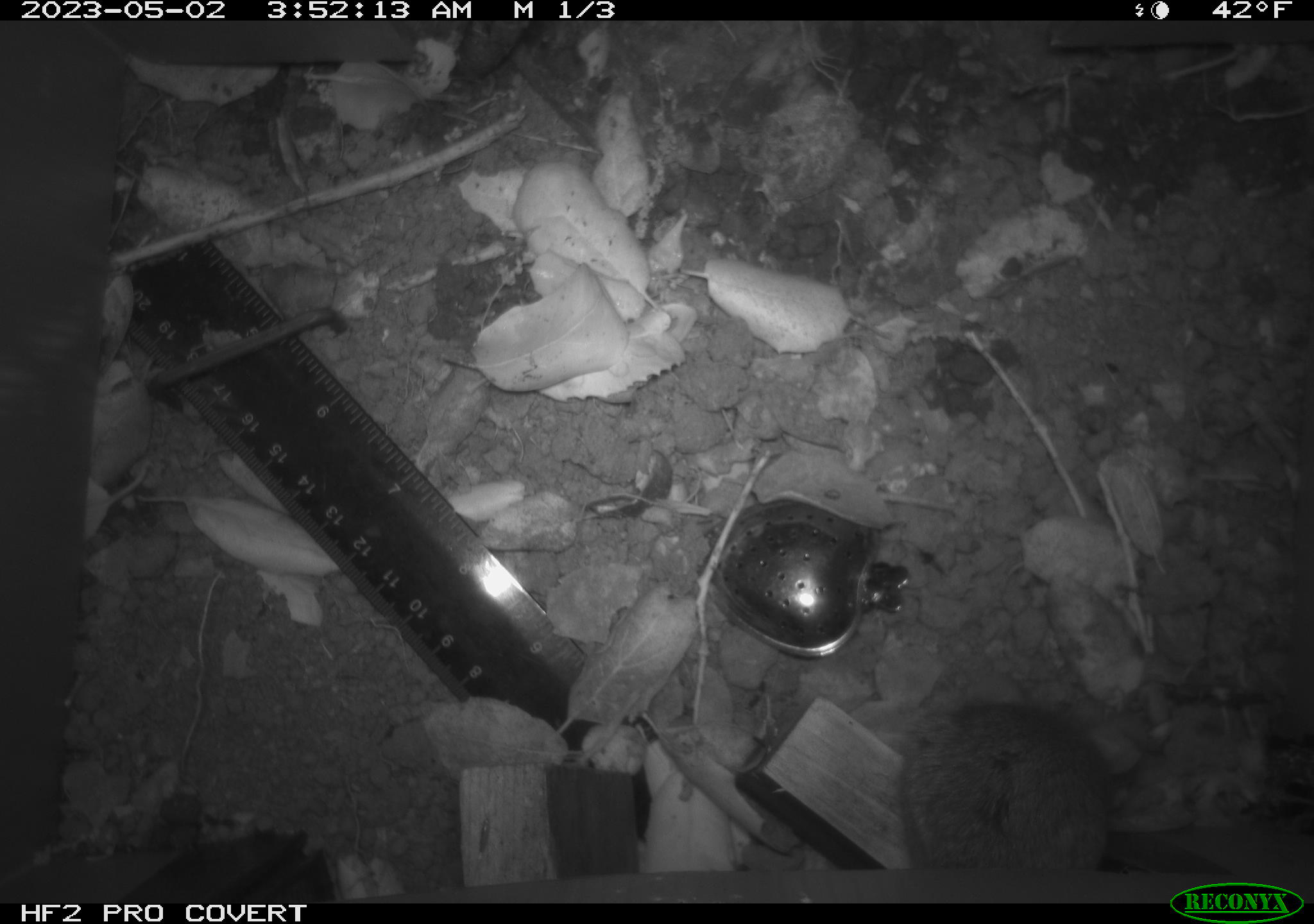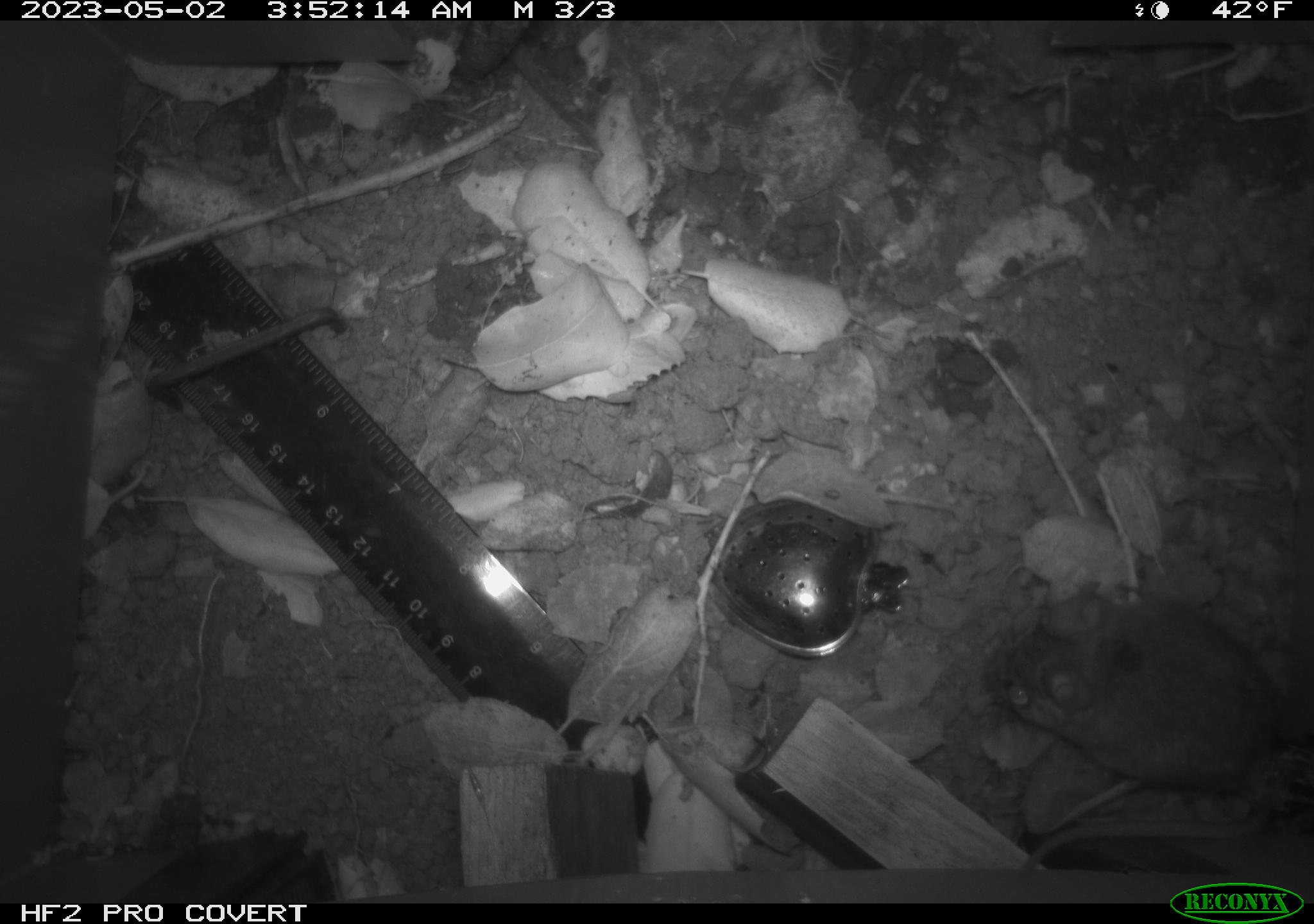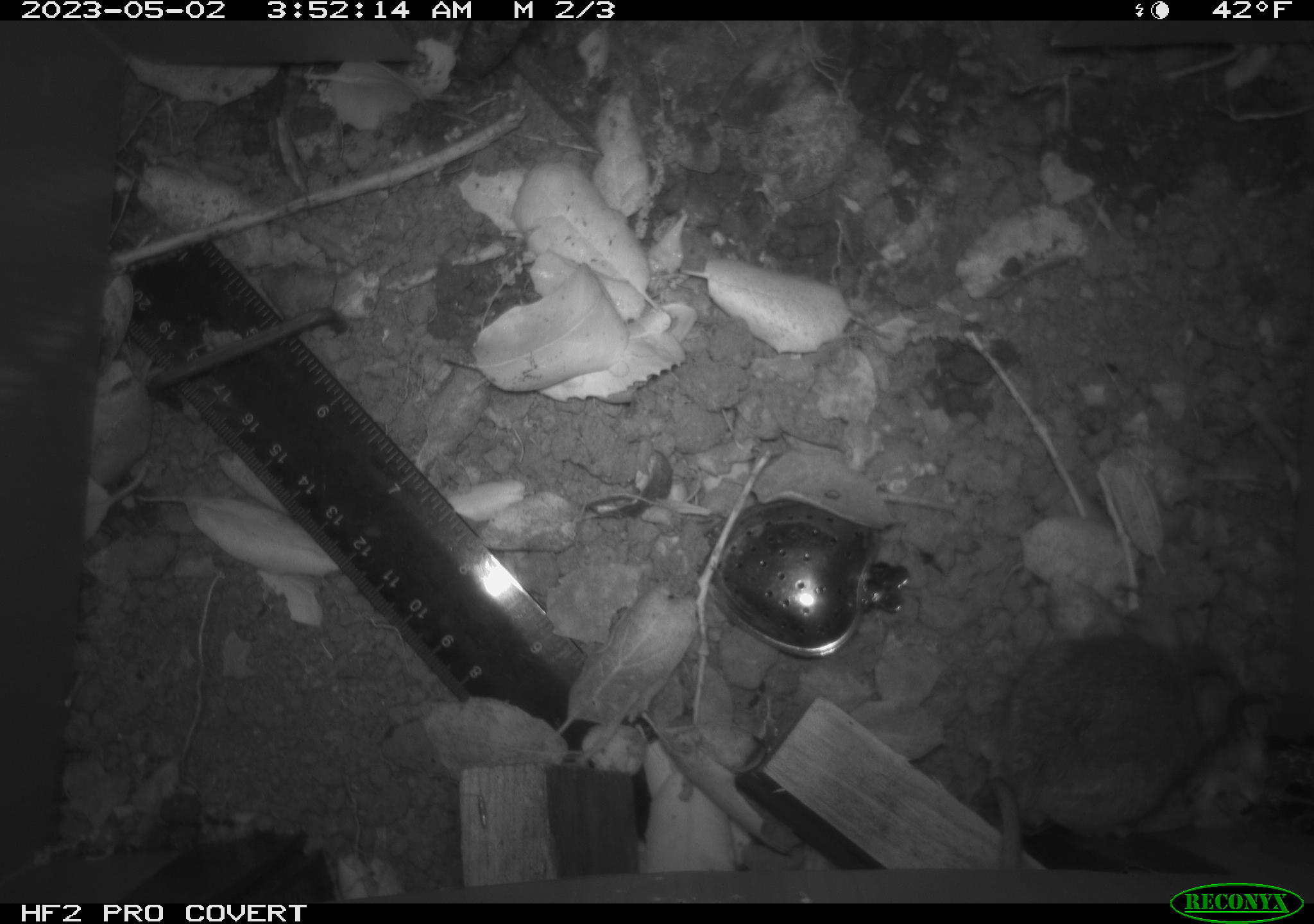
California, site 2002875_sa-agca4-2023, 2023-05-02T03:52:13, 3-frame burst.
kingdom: Animalia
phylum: Chordata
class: Mammalia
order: Rodentia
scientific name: Rodentia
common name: mouse species